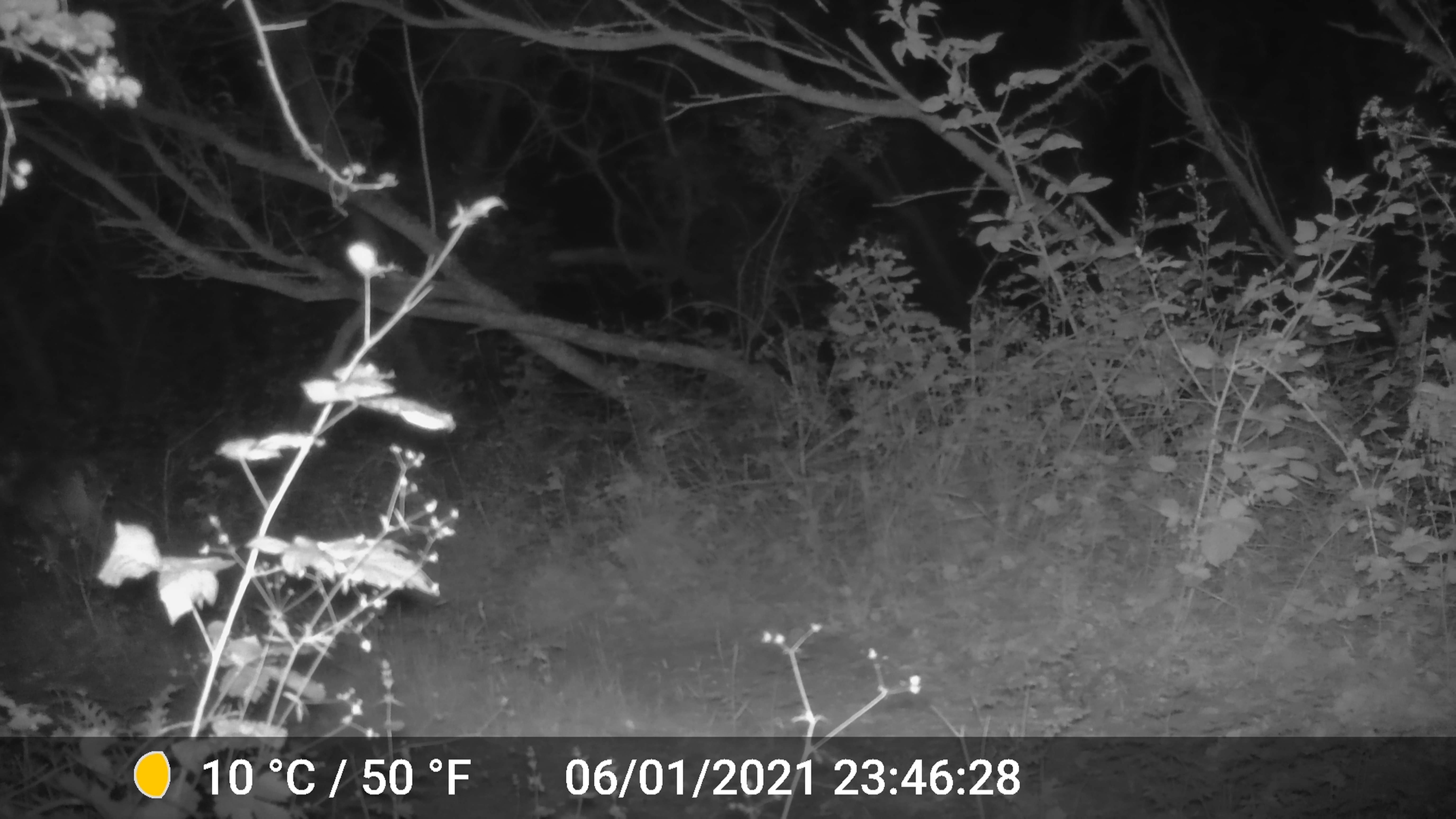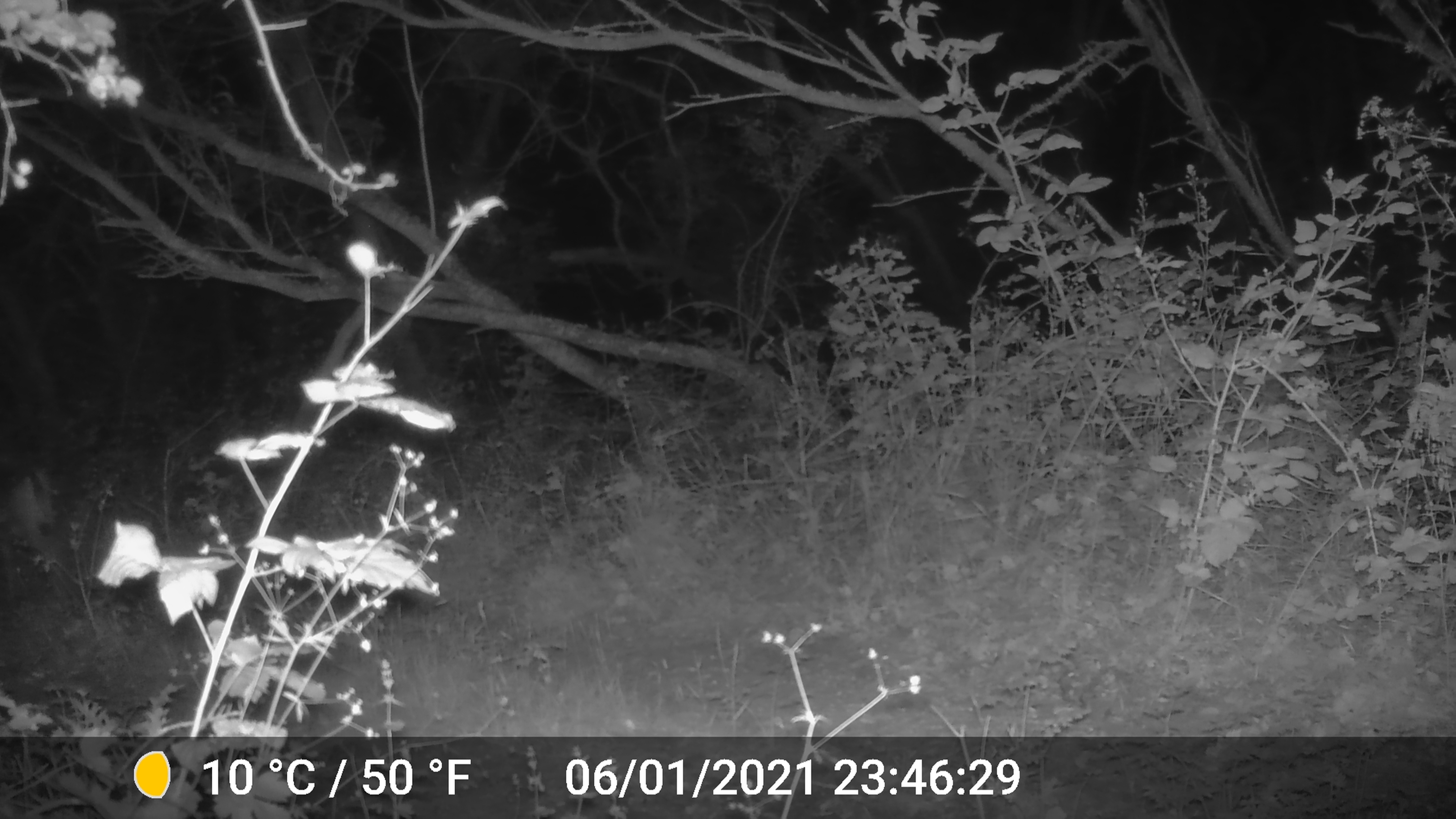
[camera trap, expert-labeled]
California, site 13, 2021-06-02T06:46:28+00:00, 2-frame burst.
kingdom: Animalia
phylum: Chordata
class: Mammalia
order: Artiodactyla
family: Cervidae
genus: Odocoileus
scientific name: Odocoileus hemionus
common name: mule deer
Mule deer (Odocoileus hemionus).